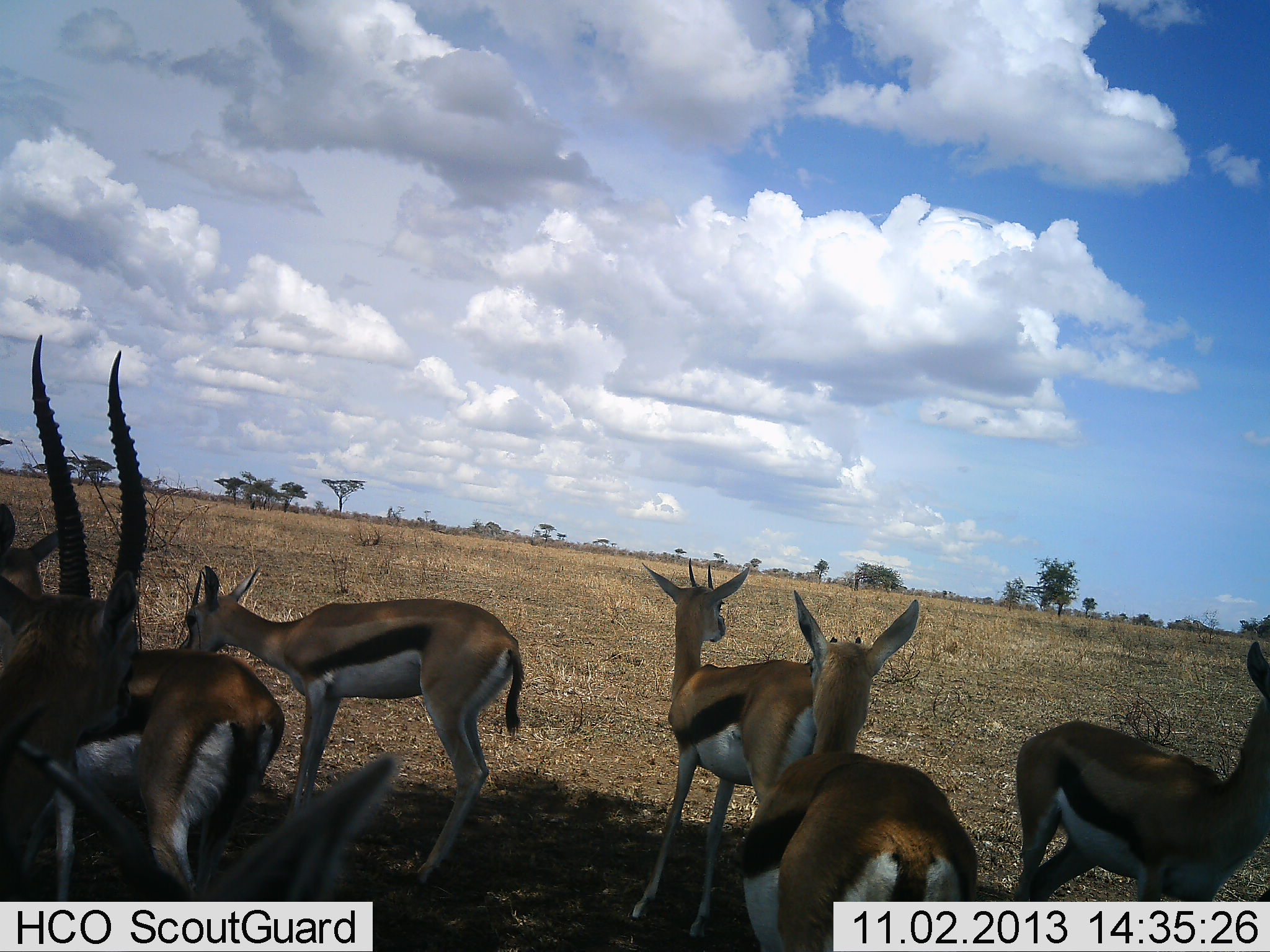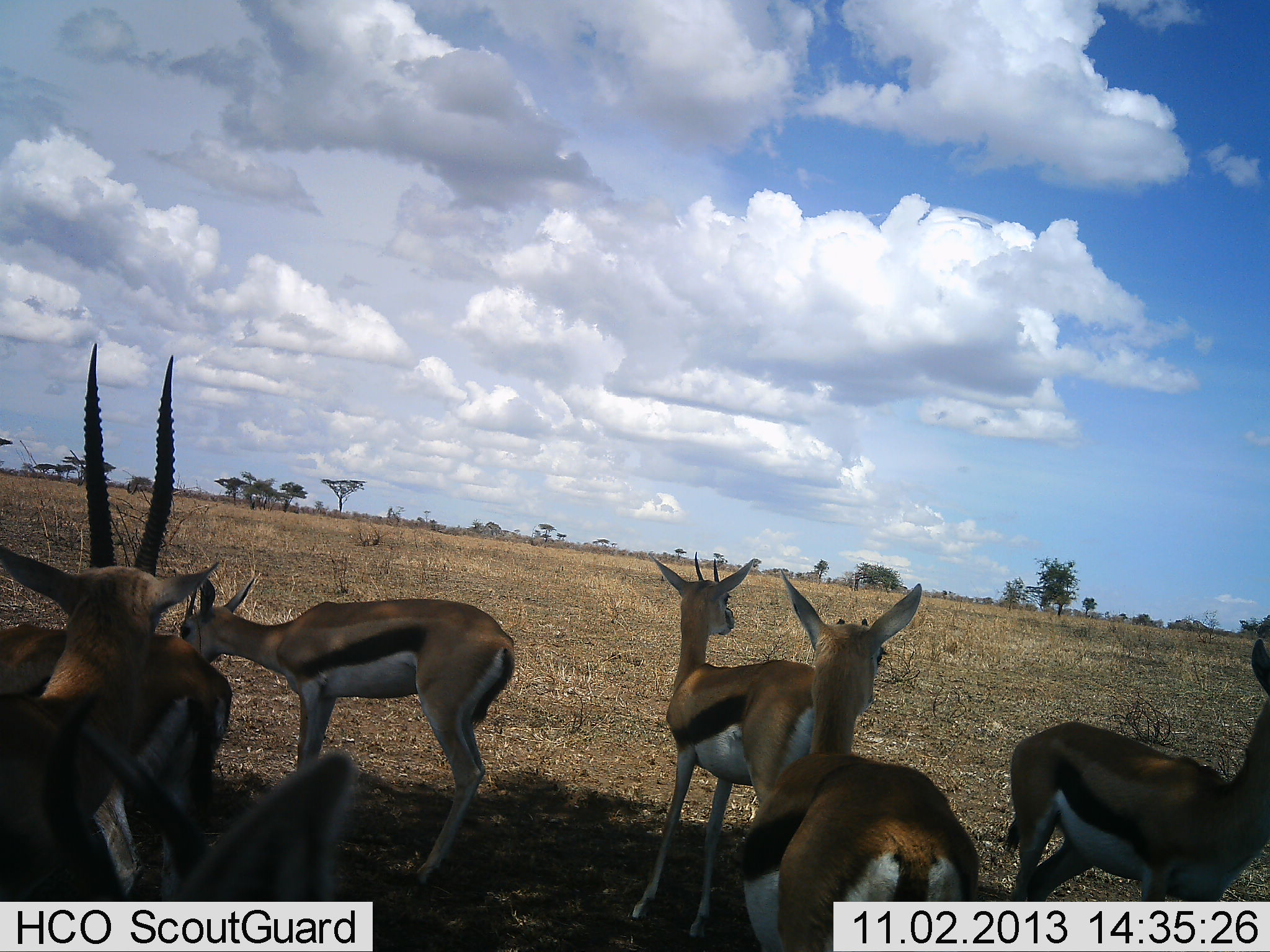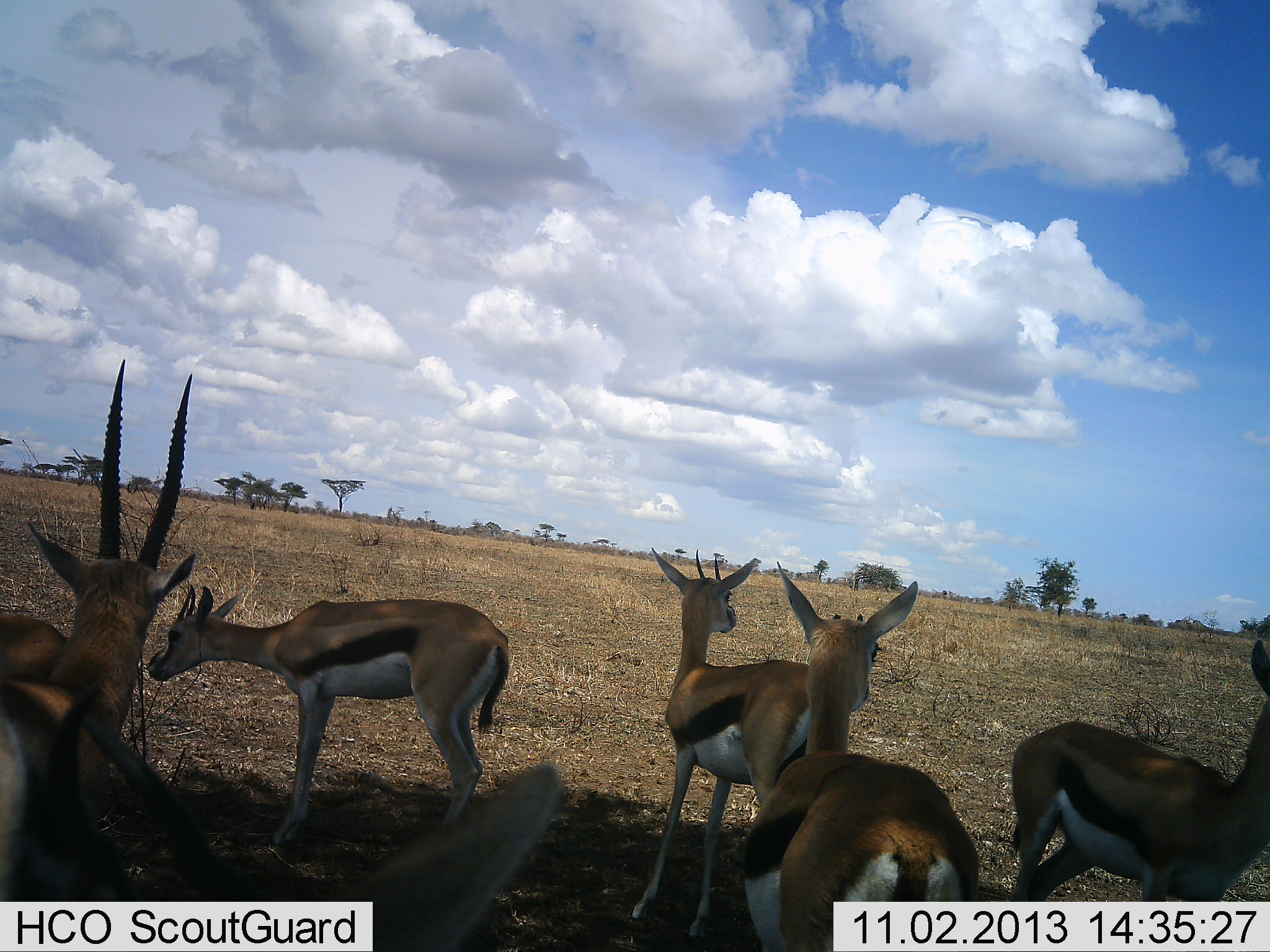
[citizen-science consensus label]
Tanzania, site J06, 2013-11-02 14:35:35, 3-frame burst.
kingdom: Animalia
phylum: Chordata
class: Mammalia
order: Artiodactyla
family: Bovidae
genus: Eudorcas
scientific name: Eudorcas thomsonii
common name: thomson's gazelle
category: gazellethomsons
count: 7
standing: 80%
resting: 20%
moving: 50%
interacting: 0%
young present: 10%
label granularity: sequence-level